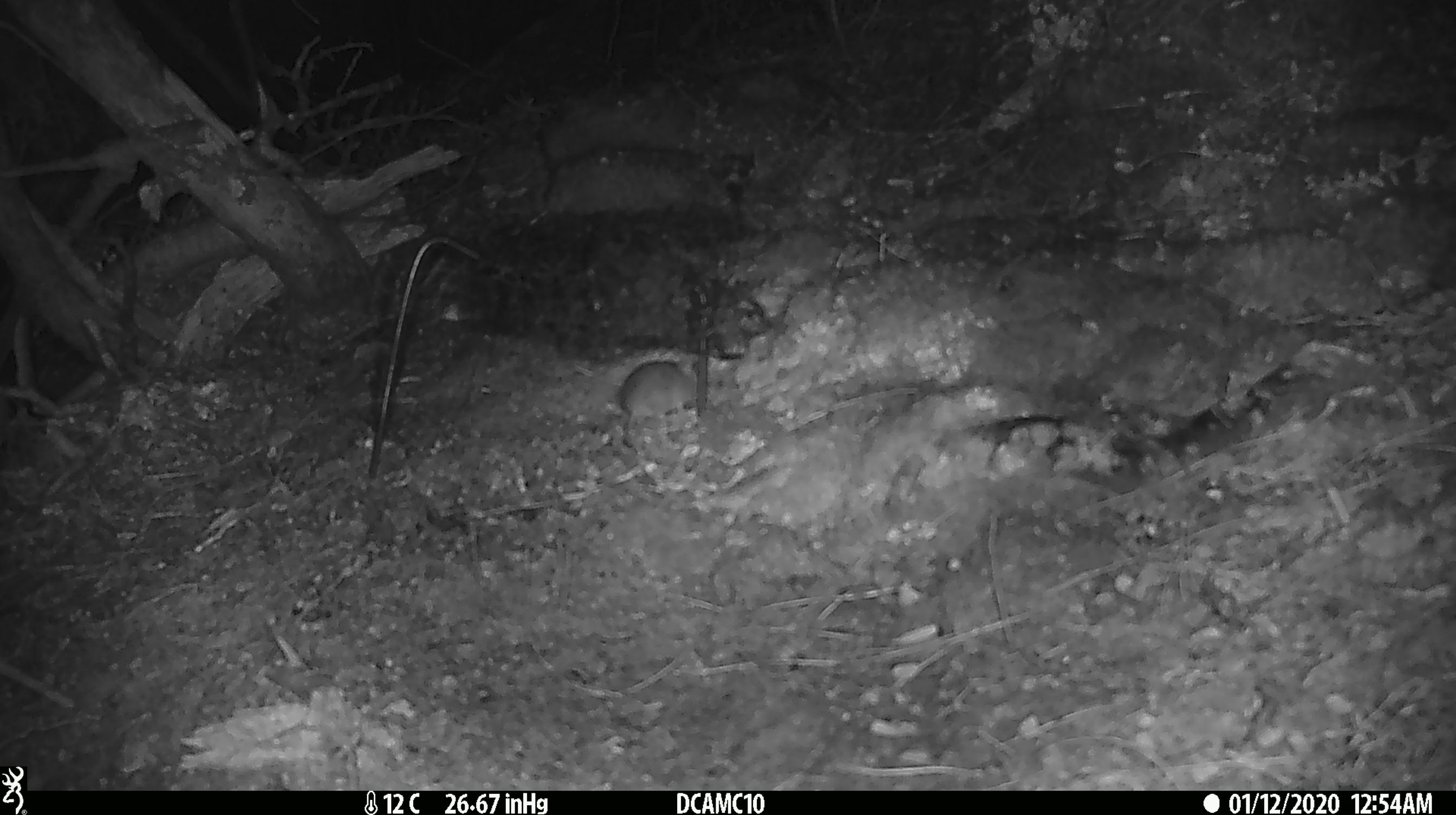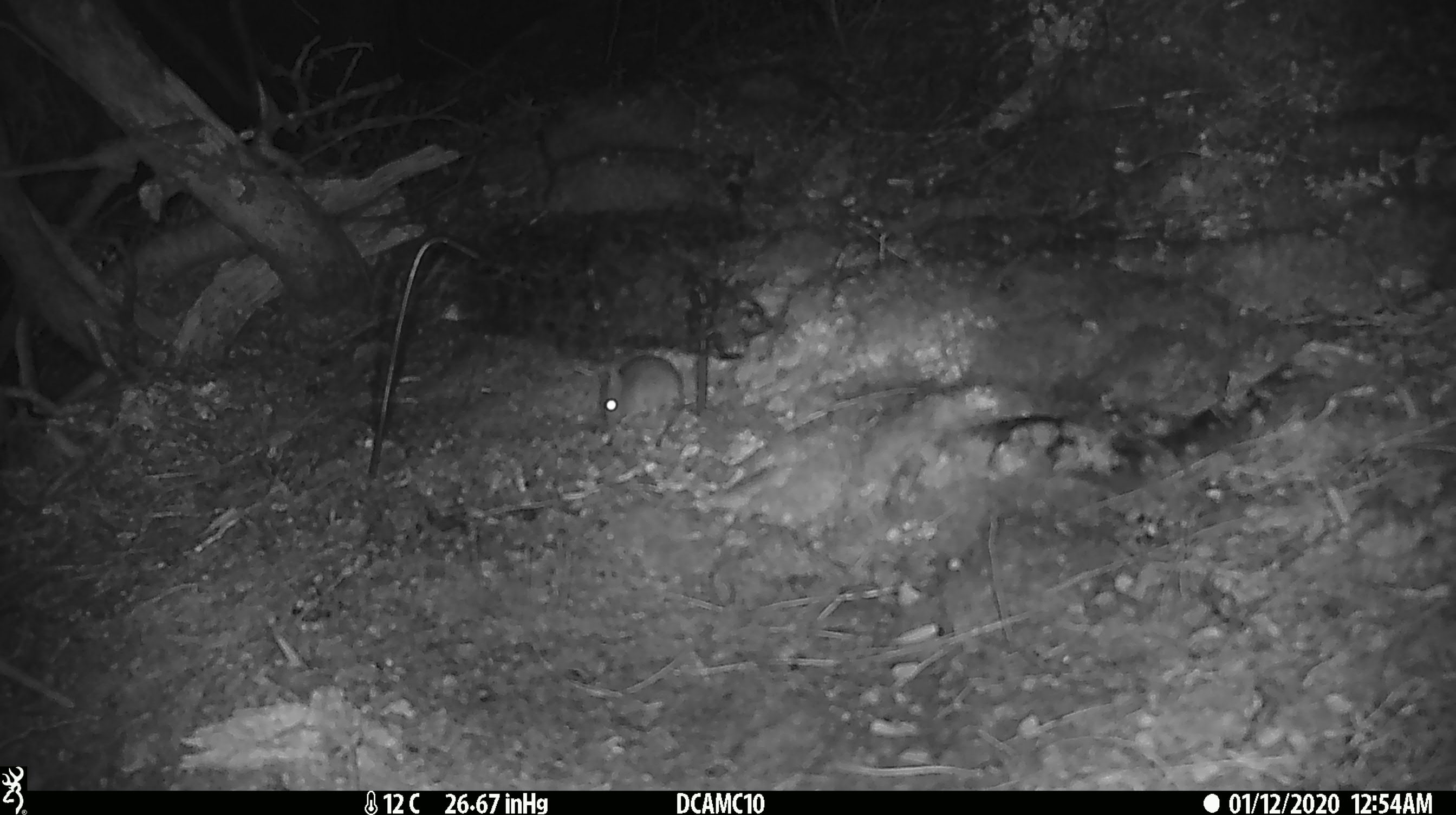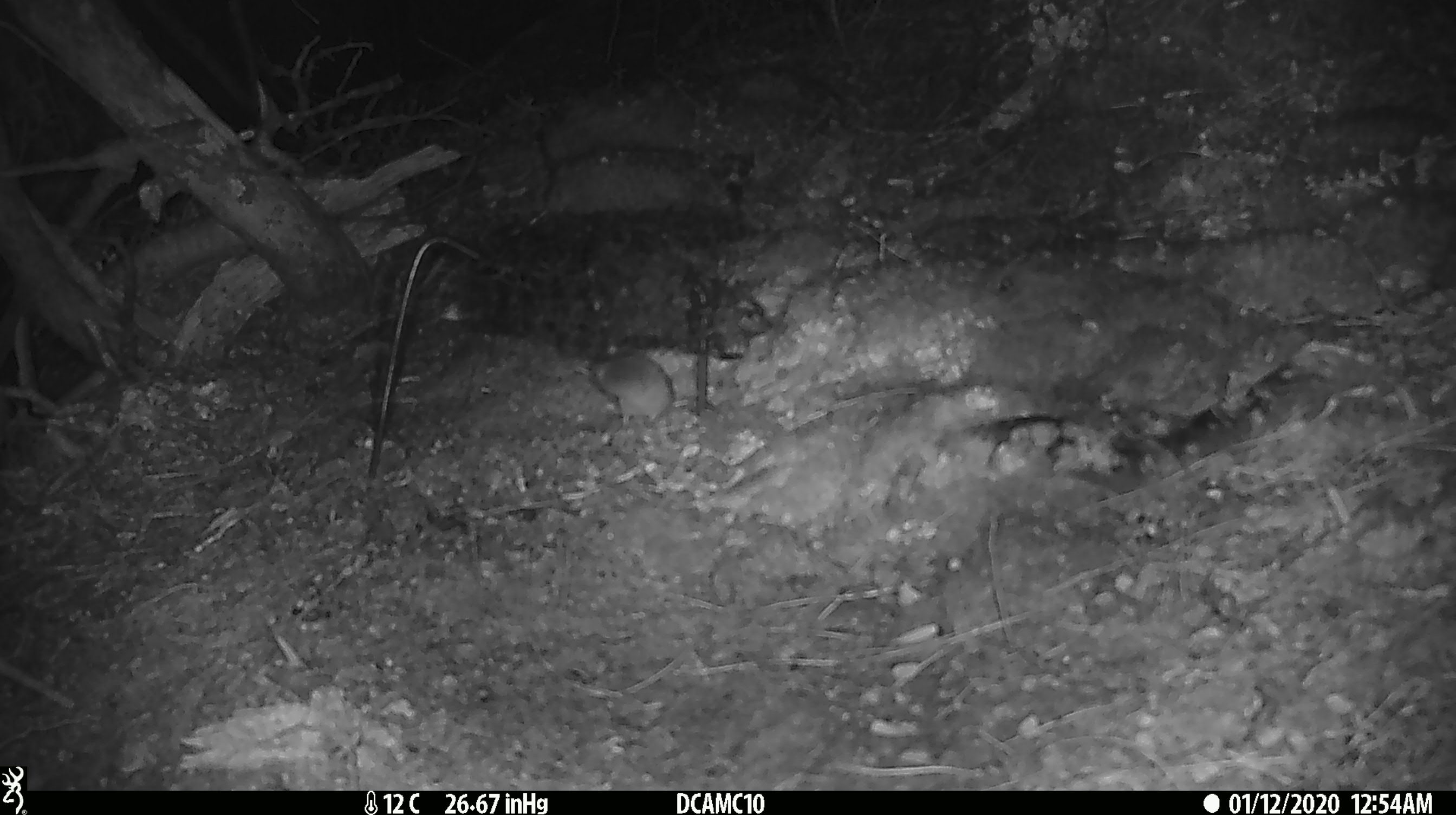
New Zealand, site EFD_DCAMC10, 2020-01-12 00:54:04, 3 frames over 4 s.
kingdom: Animalia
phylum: Chordata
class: Mammalia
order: Rodentia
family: Muridae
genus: Mus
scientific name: Mus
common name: mouse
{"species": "mouse (Mus)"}